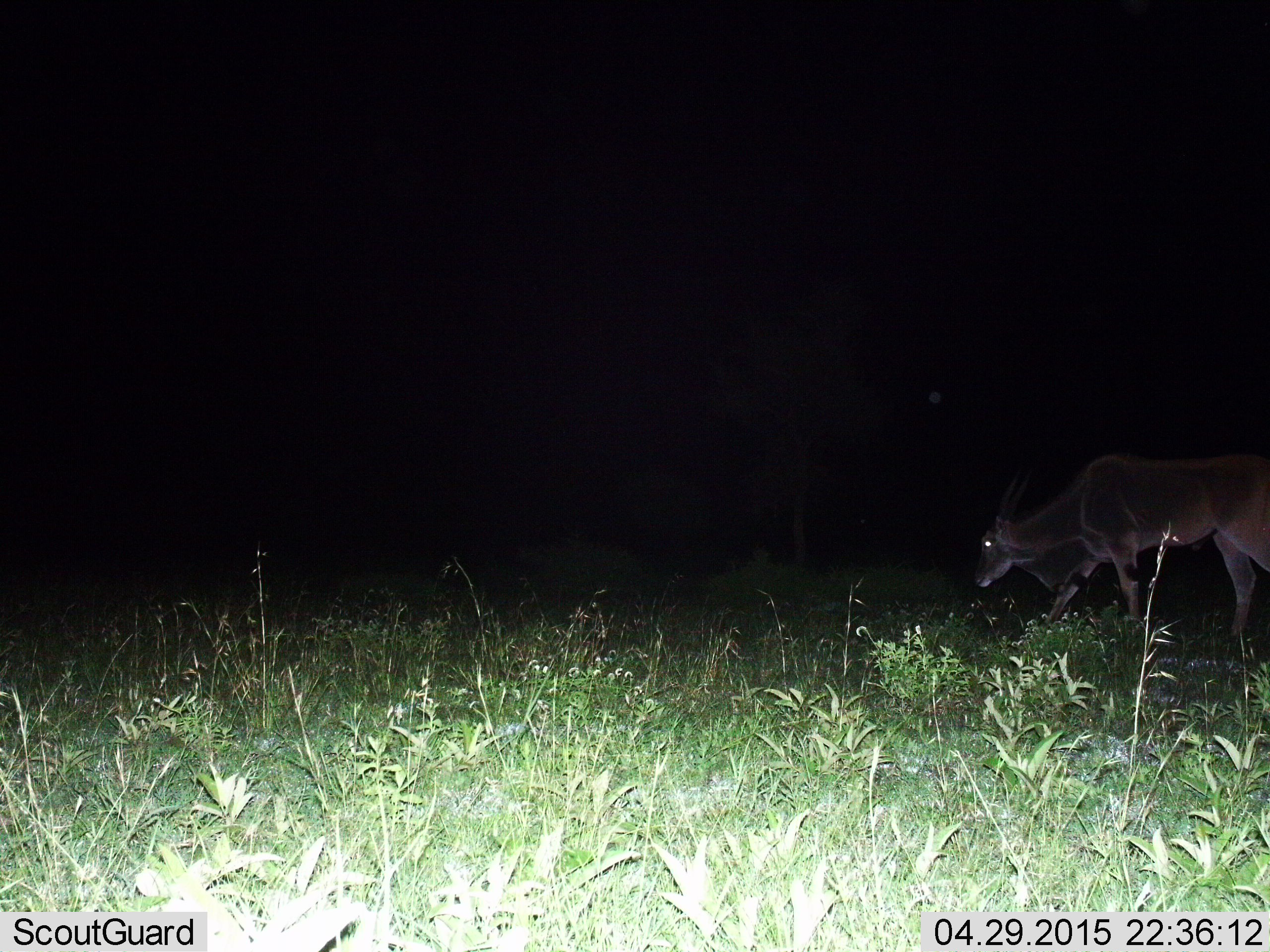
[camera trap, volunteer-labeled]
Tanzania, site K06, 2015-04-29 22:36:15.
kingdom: Animalia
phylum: Chordata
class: Mammalia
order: Artiodactyla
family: Bovidae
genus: Tragelaphus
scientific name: Tragelaphus oryx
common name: eland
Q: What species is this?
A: Eland (Tragelaphus oryx).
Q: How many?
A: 1.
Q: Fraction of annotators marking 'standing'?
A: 10%.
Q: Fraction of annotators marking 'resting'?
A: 0%.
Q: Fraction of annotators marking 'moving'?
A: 70%.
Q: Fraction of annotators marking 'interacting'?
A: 0%.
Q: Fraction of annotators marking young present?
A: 0%.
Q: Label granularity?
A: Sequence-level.